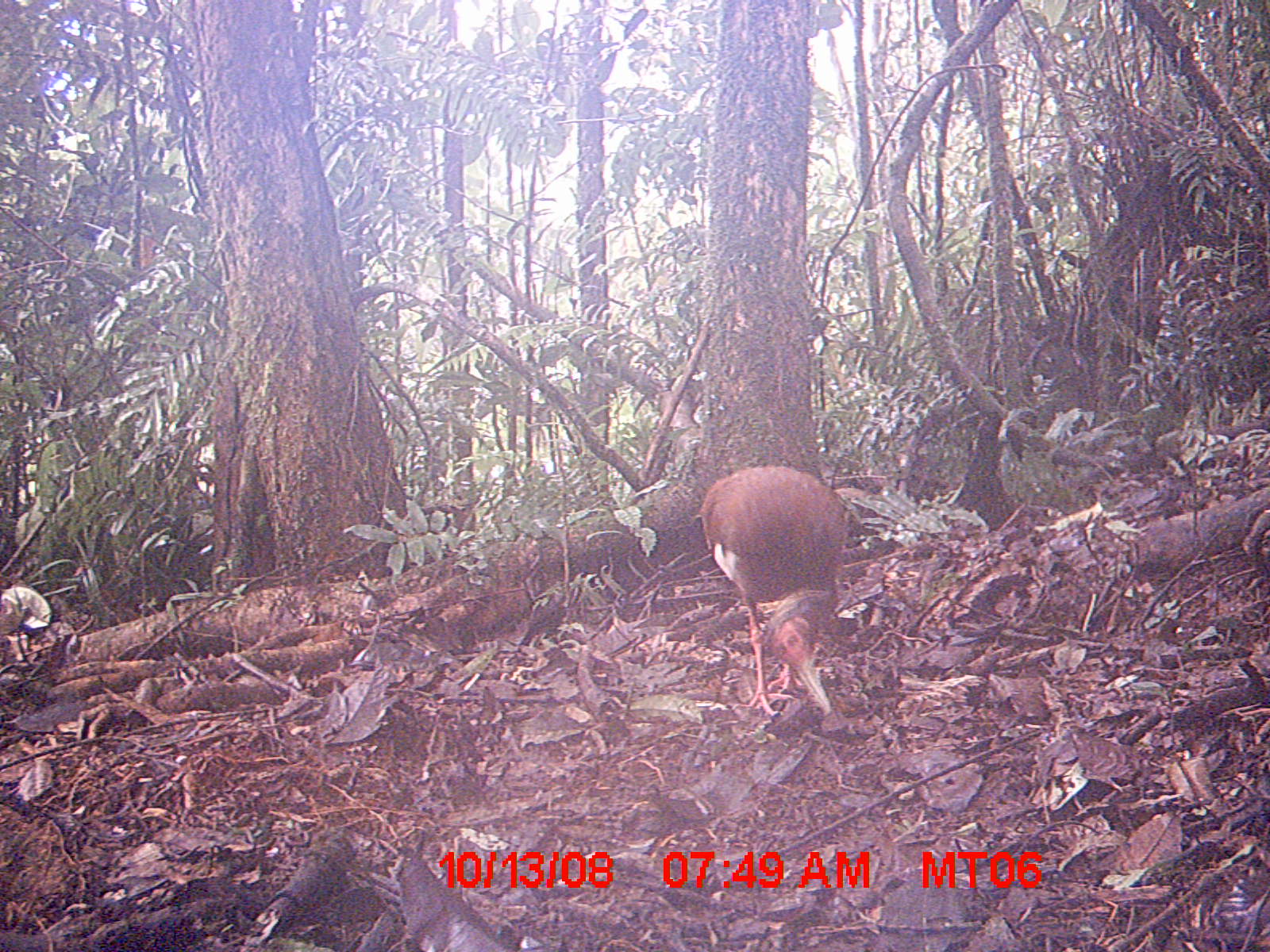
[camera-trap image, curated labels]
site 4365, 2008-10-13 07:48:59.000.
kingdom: Animalia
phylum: Chordata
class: Aves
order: Pelecaniformes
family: Threskiornithidae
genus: Lophotibis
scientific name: Lophotibis cristata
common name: madagascan ibis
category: lophotibis cristataa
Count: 2.